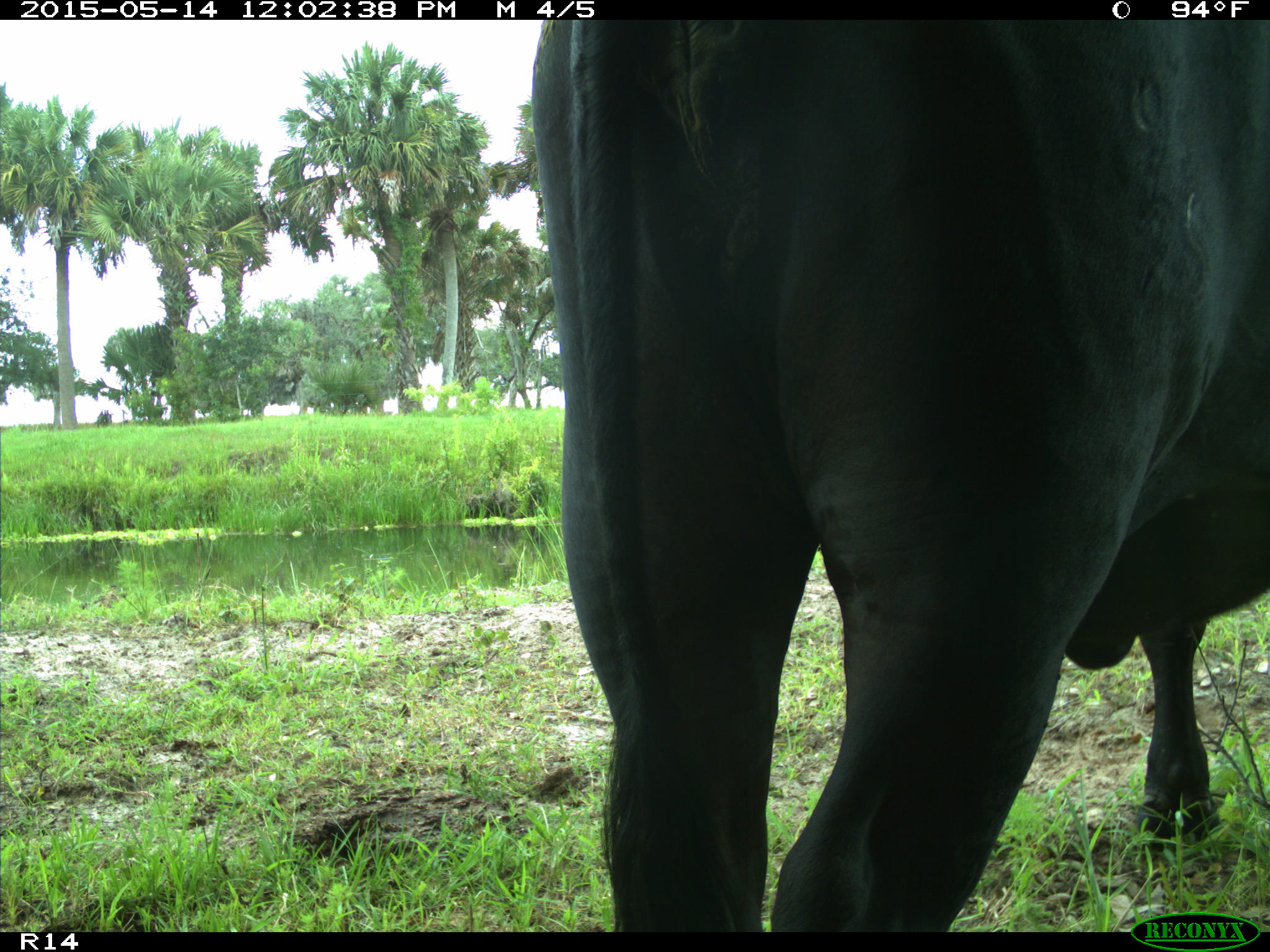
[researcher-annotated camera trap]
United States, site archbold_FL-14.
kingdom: Animalia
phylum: Chordata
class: Mammalia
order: Artiodactyla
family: Bovidae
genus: Bos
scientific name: Bos taurus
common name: domestic cow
Bos taurus (domestic cow).